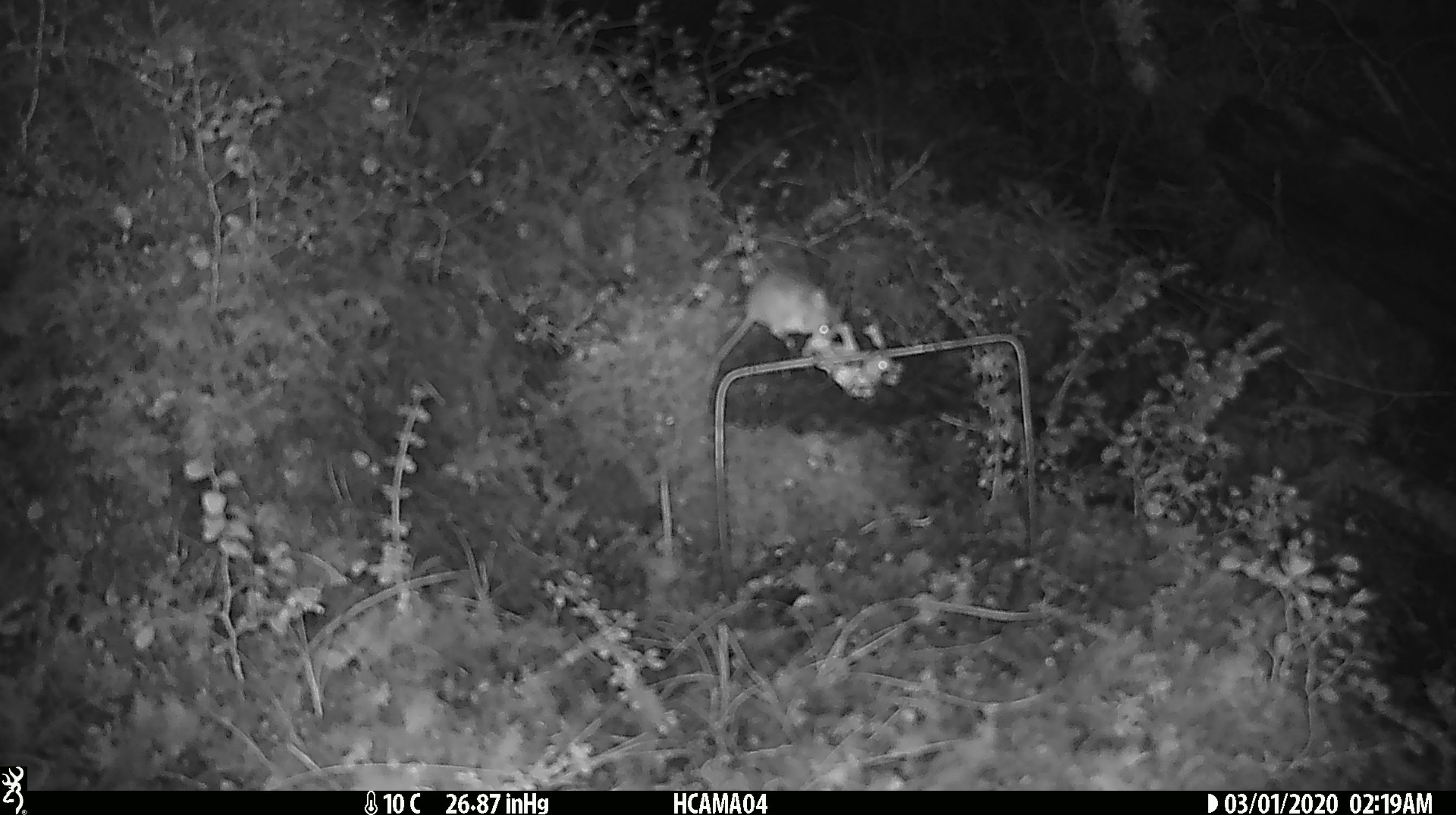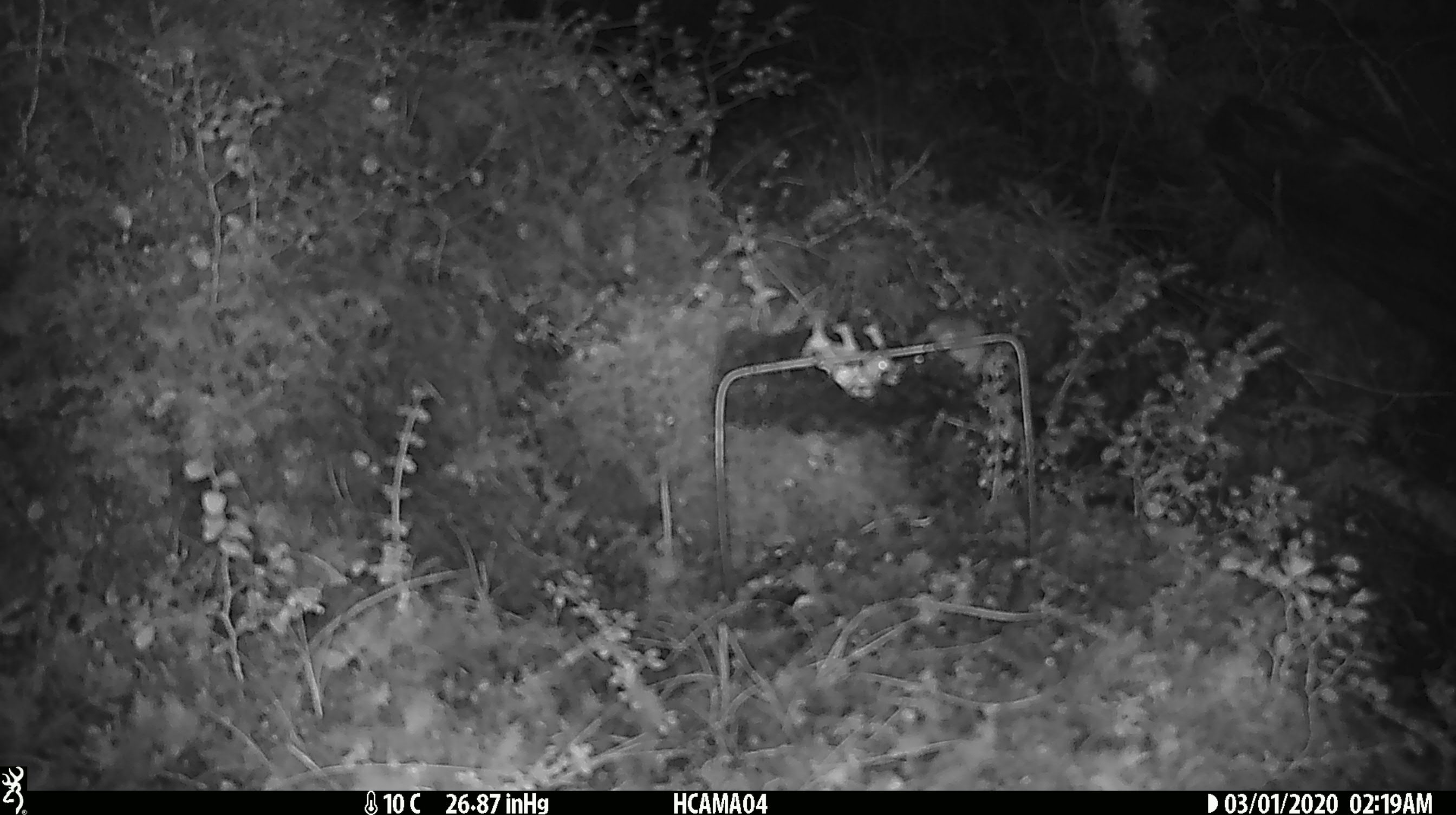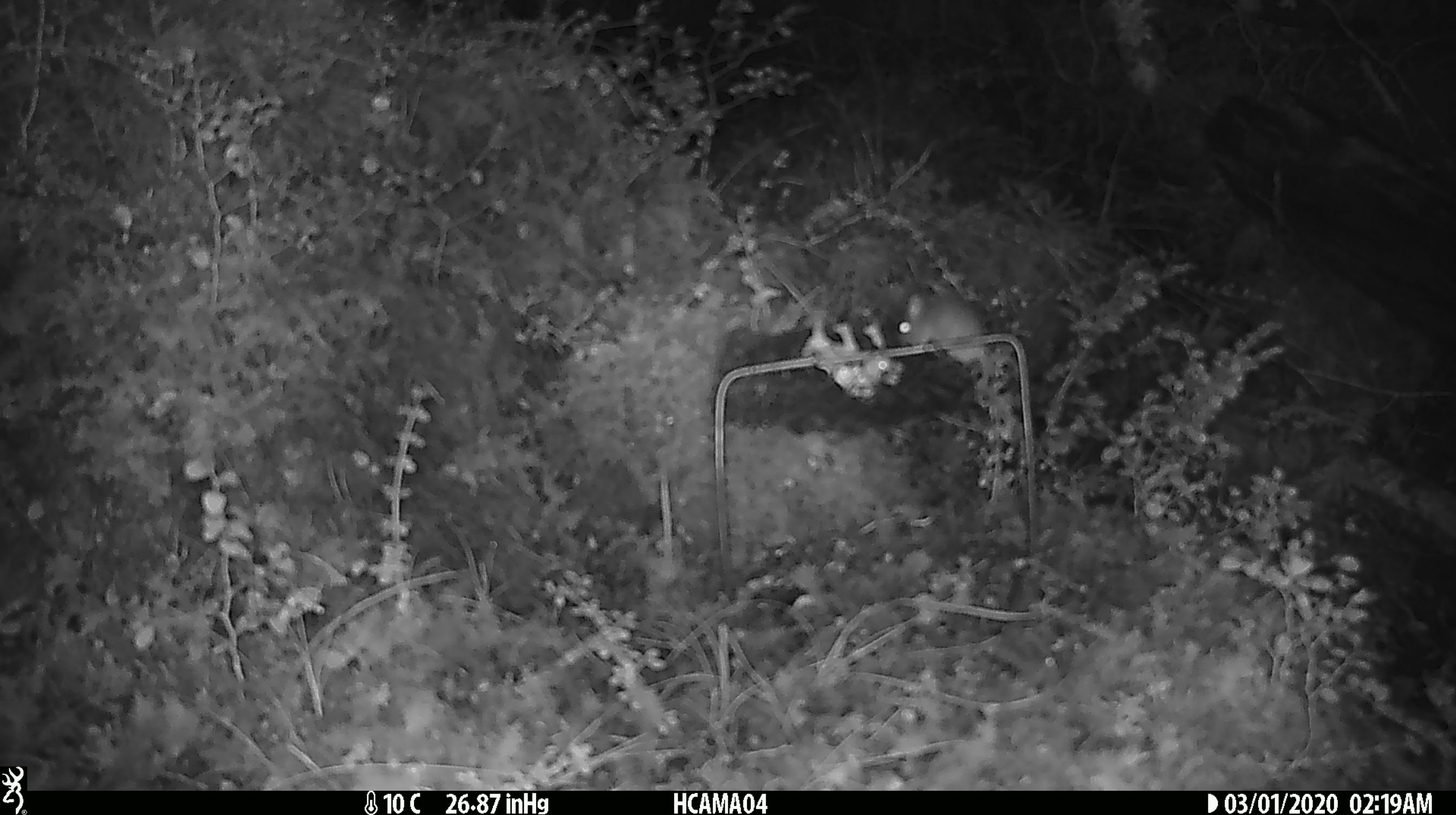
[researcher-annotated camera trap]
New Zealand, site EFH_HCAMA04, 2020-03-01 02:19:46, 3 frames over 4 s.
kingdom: Animalia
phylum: Chordata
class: Mammalia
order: Rodentia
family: Muridae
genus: Mus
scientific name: Mus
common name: mouse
Mouse (Mus).